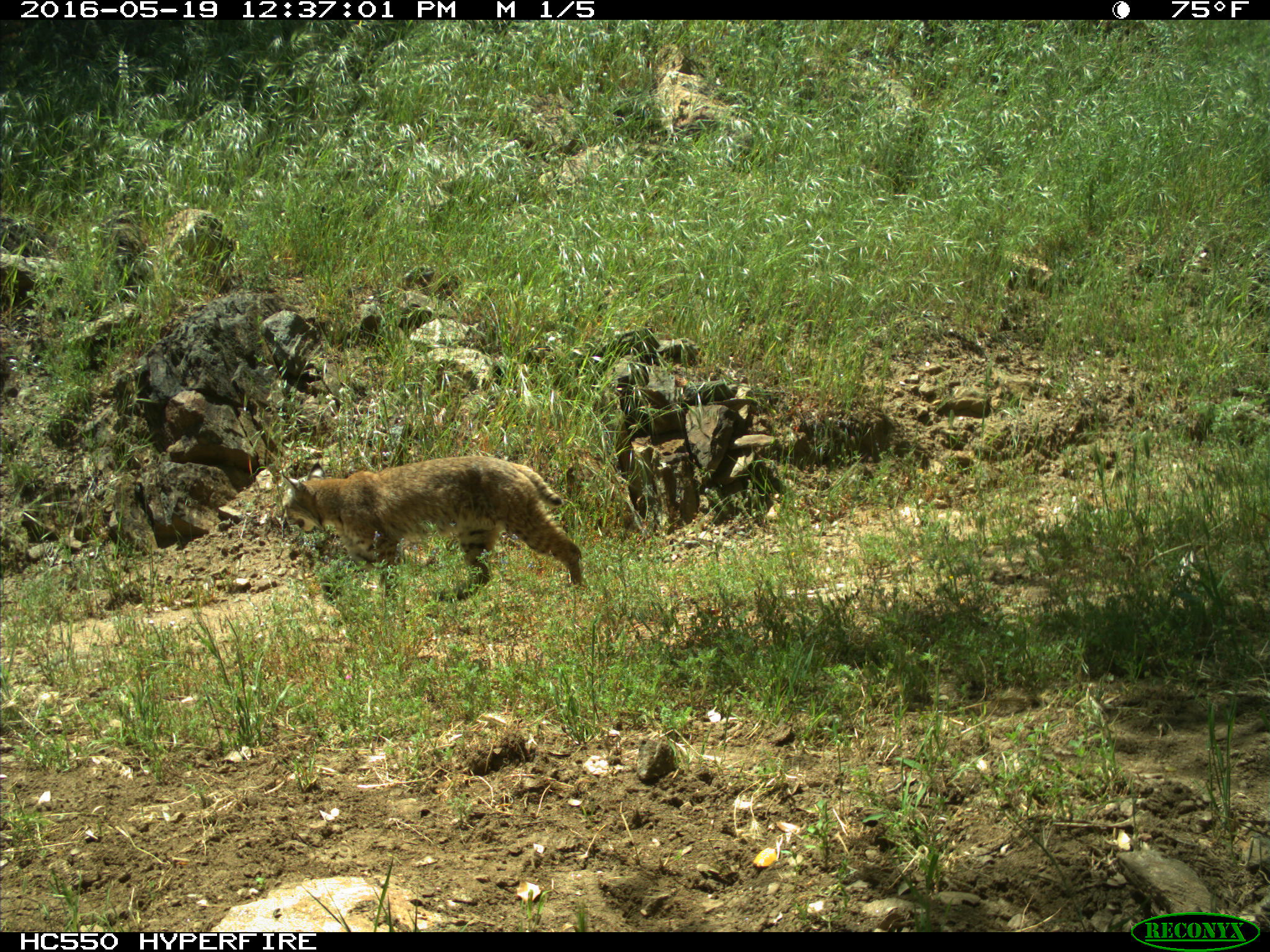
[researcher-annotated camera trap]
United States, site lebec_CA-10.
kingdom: Animalia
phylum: Chordata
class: Mammalia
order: Carnivora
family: Felidae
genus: Lynx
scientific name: Lynx rufus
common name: bobcat